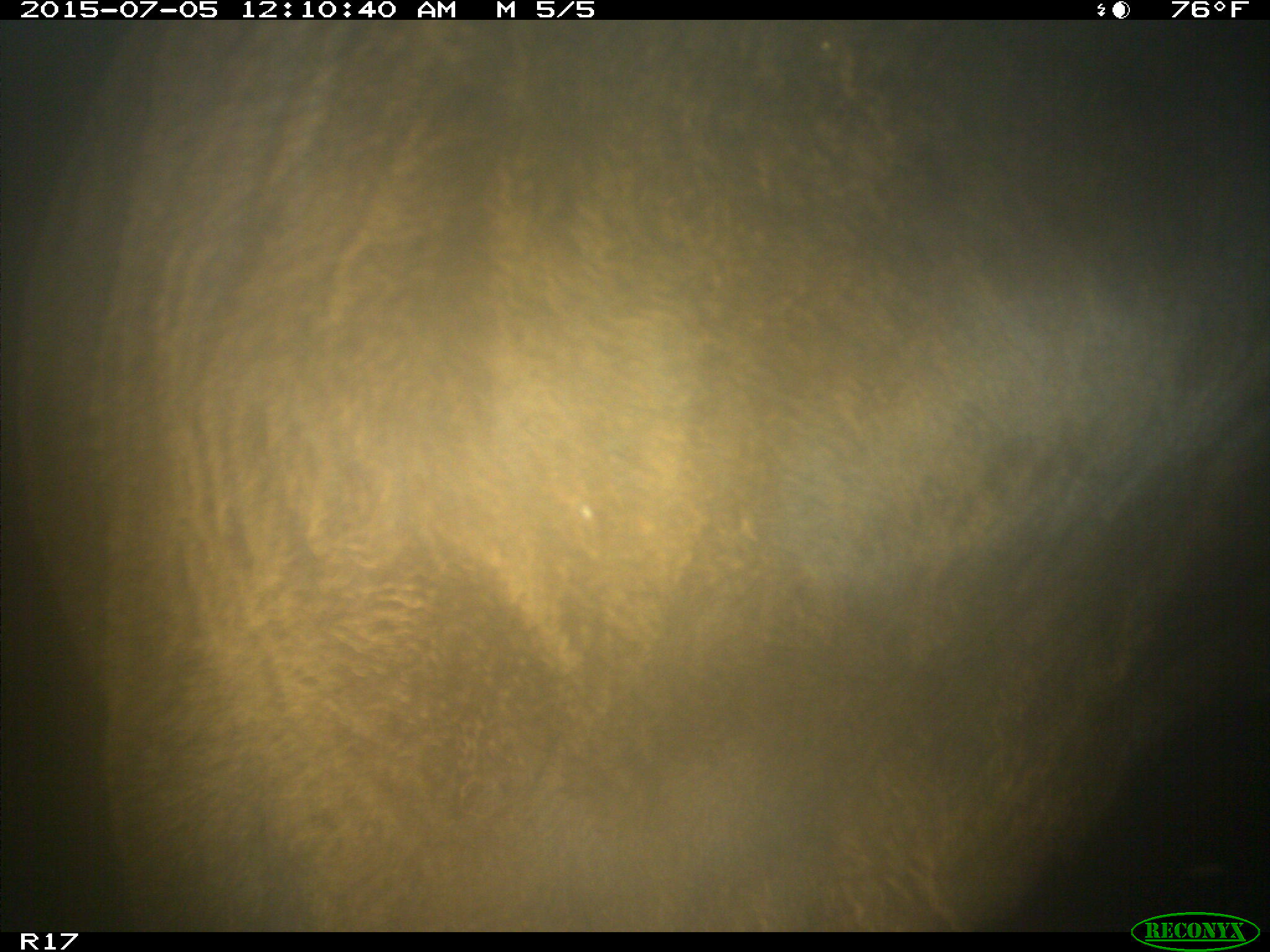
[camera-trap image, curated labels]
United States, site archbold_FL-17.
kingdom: Animalia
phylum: Chordata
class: Mammalia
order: Artiodactyla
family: Bovidae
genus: Bos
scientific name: Bos taurus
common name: domestic cow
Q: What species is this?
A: Bos taurus (domestic cow).